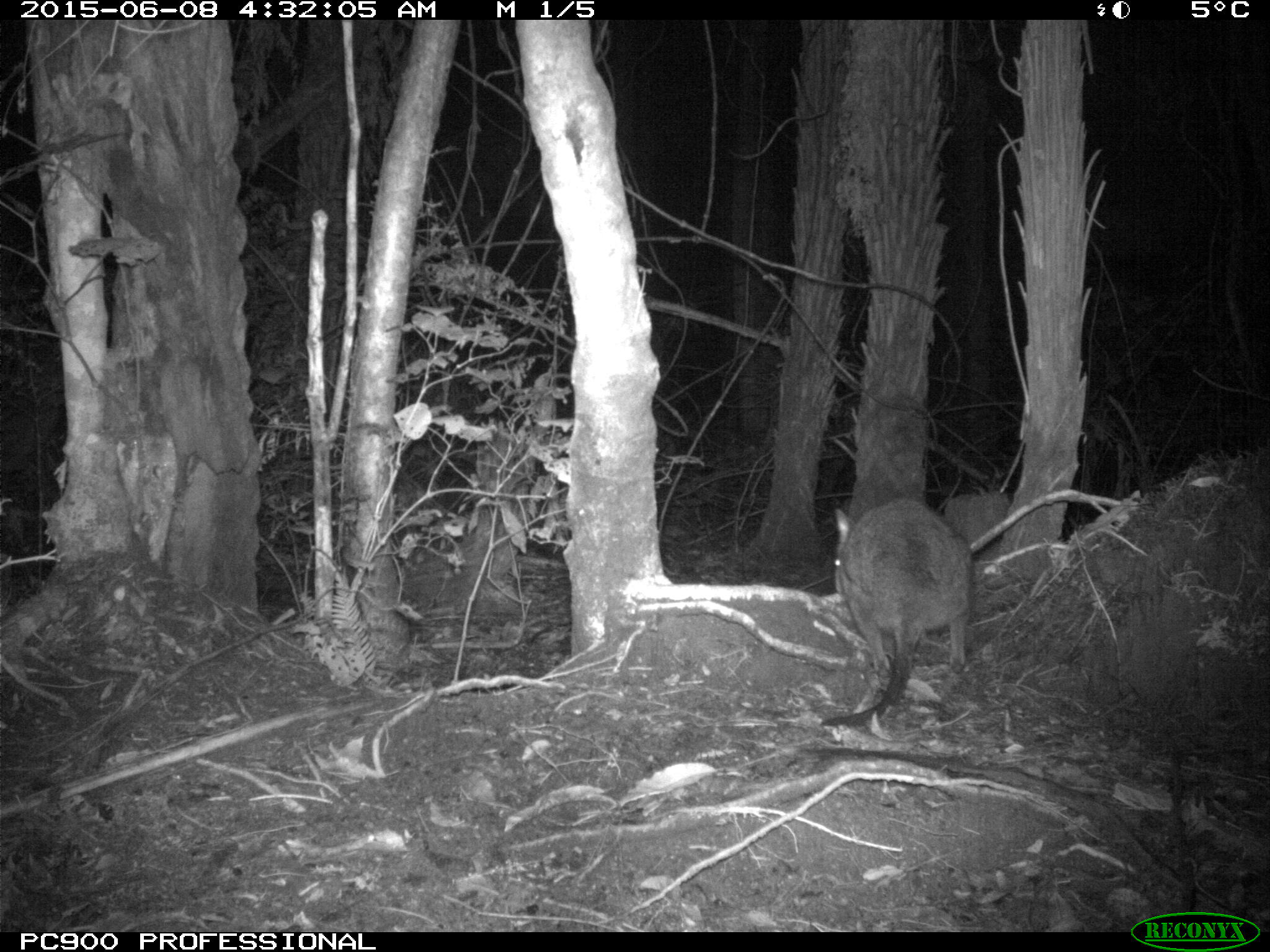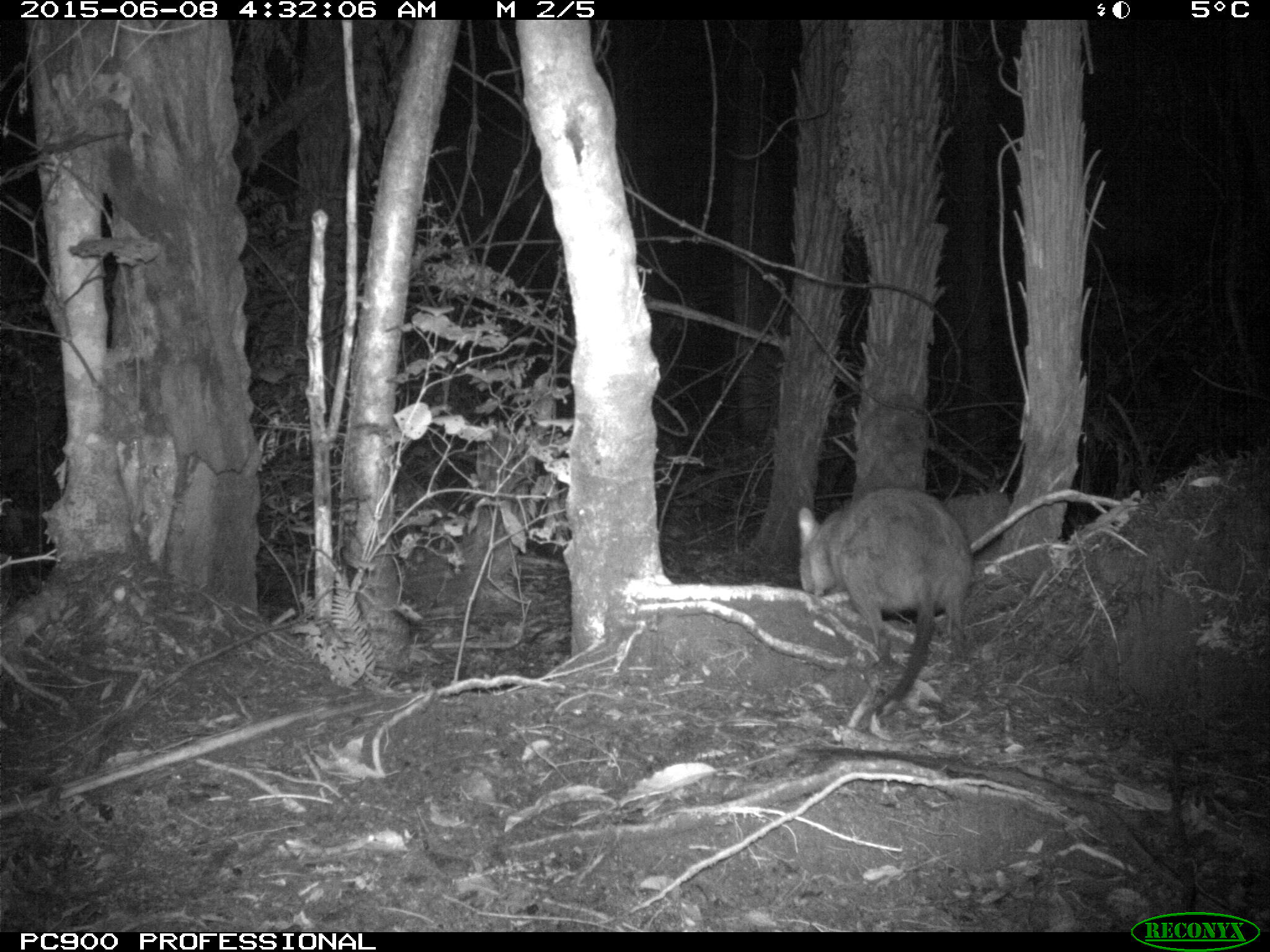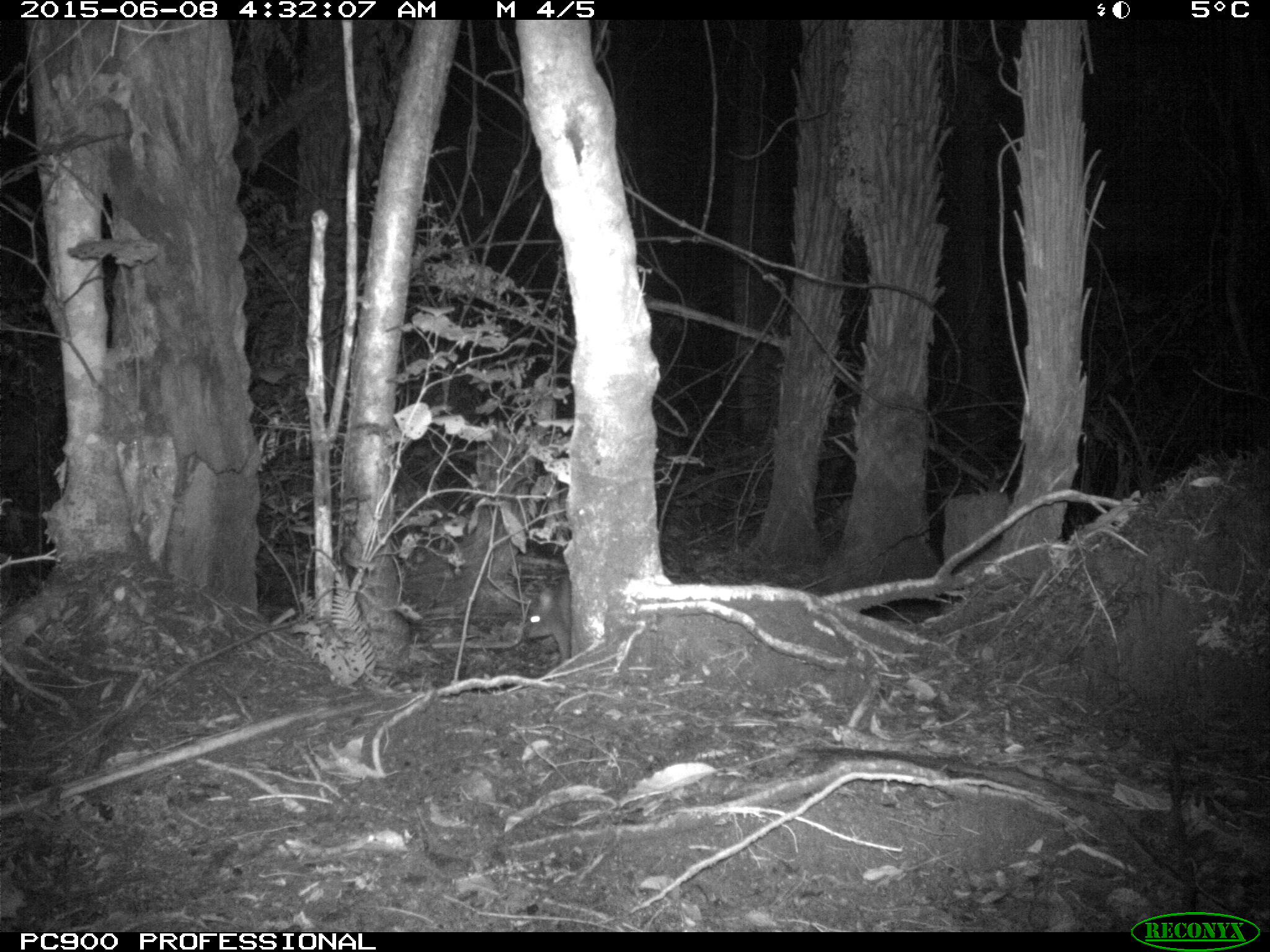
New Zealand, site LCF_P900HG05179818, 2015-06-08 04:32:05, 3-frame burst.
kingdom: Animalia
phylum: Chordata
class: Mammalia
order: Diprotodontia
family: Macropodidae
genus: Notamacropus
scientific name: Notamacropus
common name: wallaby